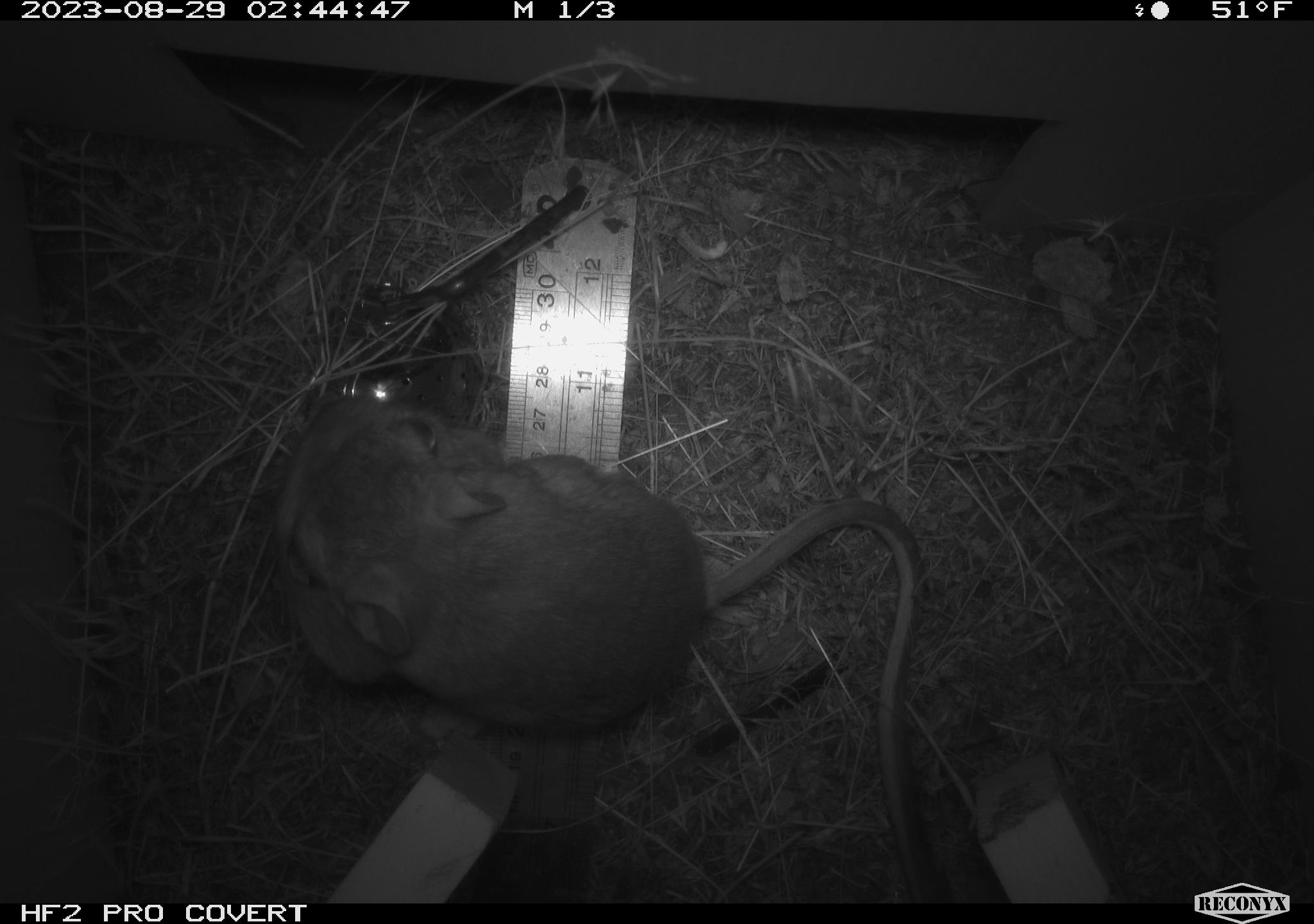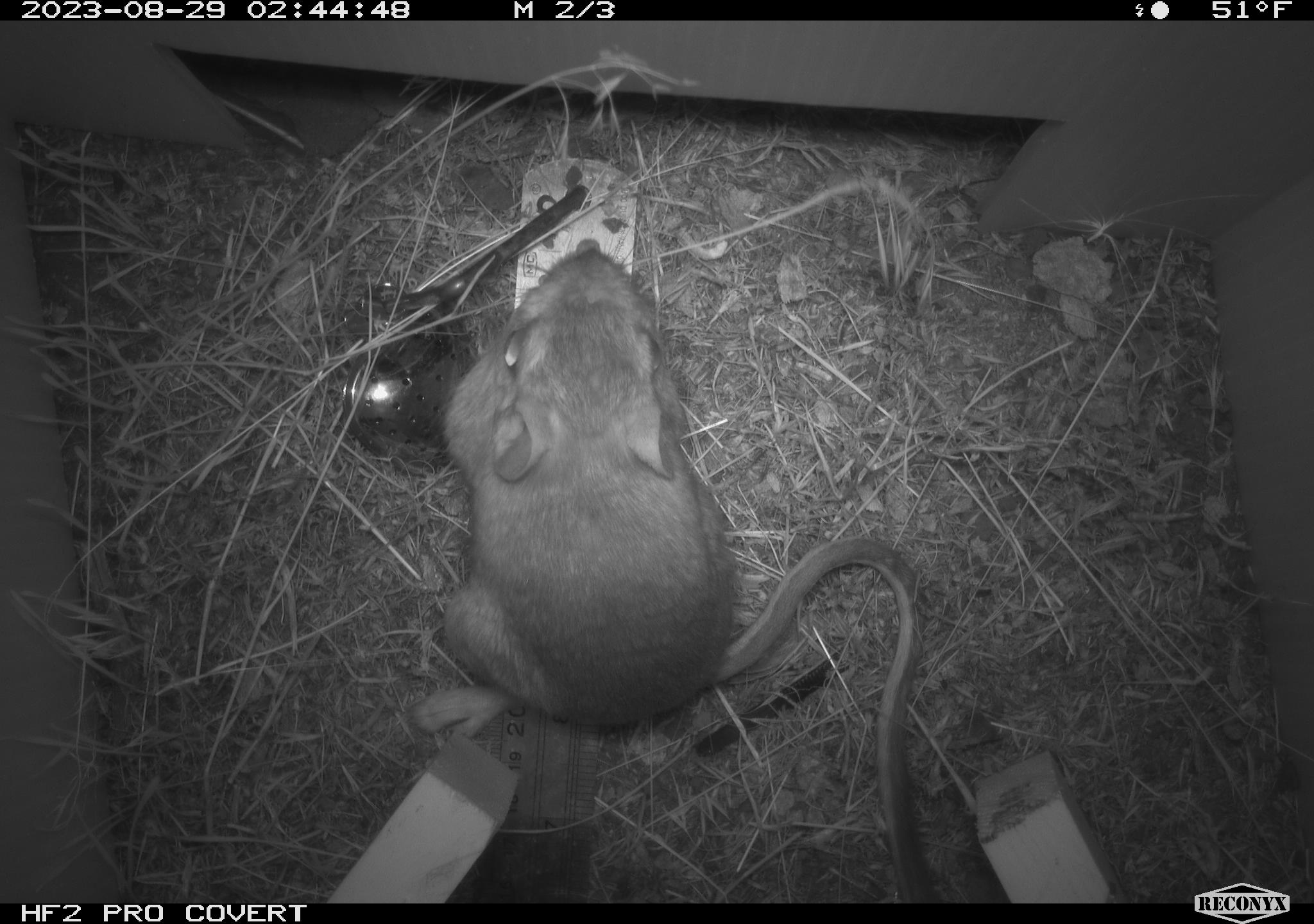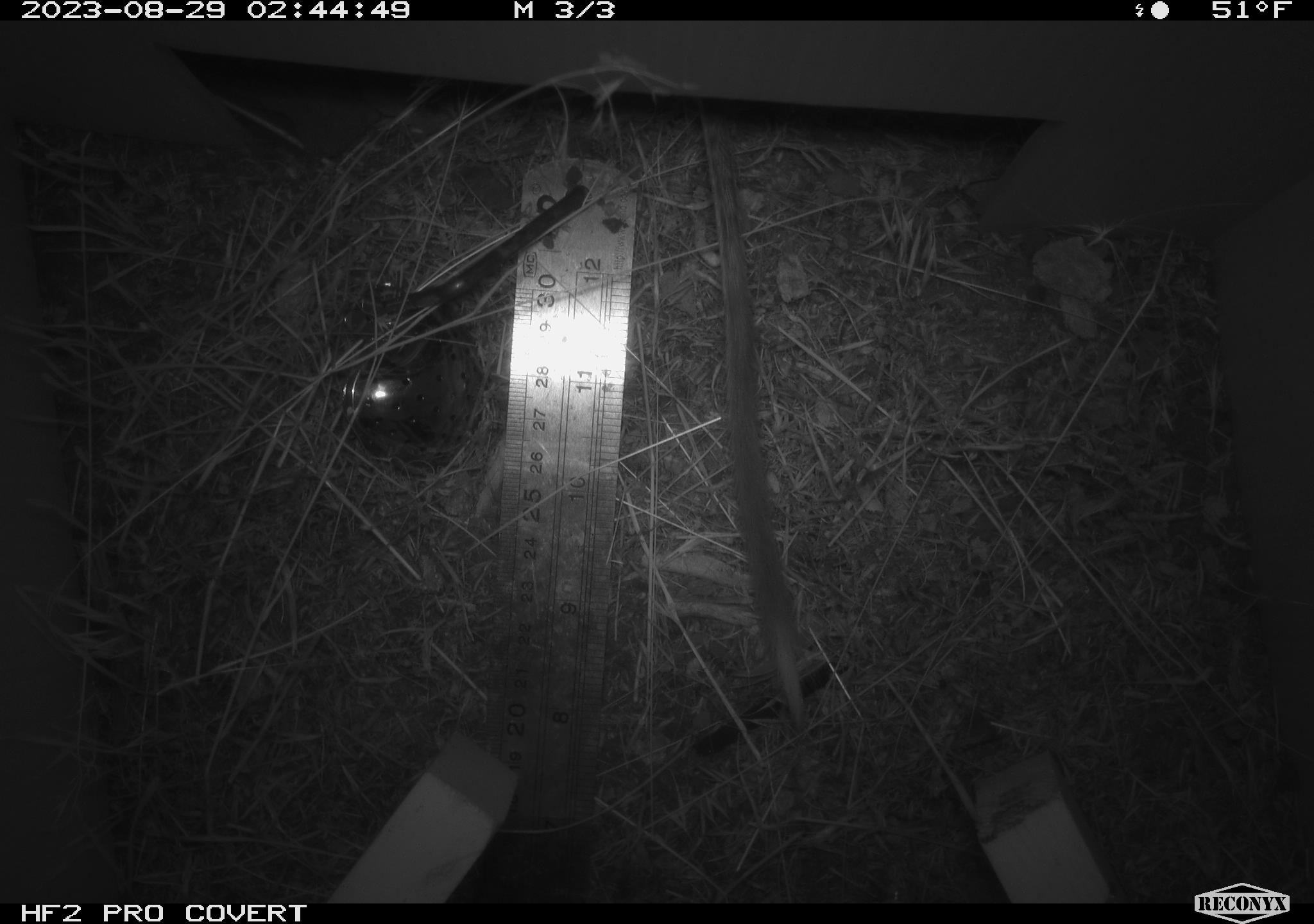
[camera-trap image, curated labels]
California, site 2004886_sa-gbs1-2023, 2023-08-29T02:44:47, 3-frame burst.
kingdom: Animalia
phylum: Chordata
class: Mammalia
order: Rodentia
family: Heteromyidae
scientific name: Heteromyidae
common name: kangaroo rats and pocket mice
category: heteromyidae family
Heteromyidae family (kangaroo rats and pocket mice) (Heteromyidae).